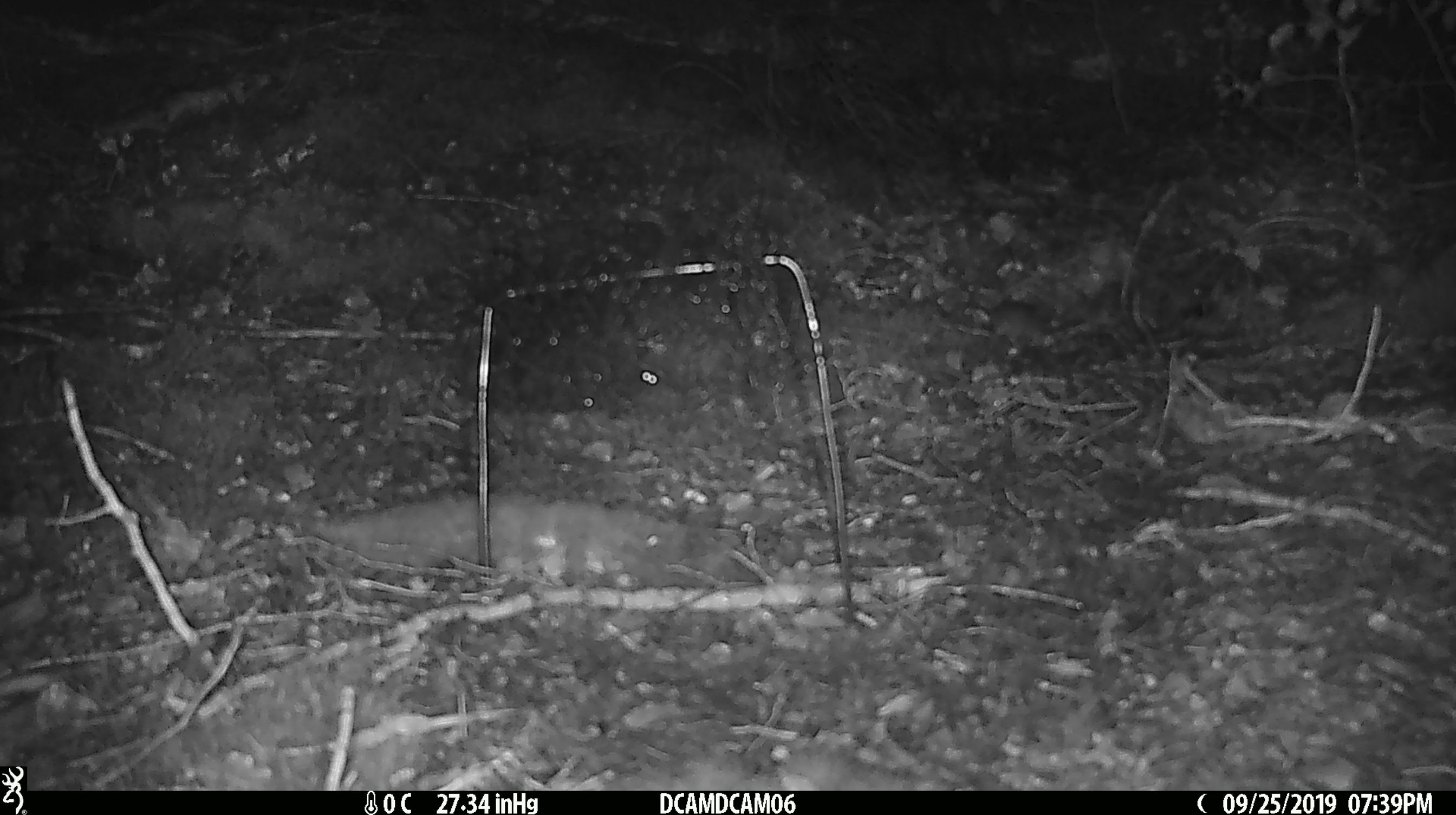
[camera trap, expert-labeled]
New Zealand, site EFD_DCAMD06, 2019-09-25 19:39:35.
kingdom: Animalia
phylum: Chordata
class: Mammalia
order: Rodentia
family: Muridae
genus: Mus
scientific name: Mus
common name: mouse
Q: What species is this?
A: Mouse (Mus).